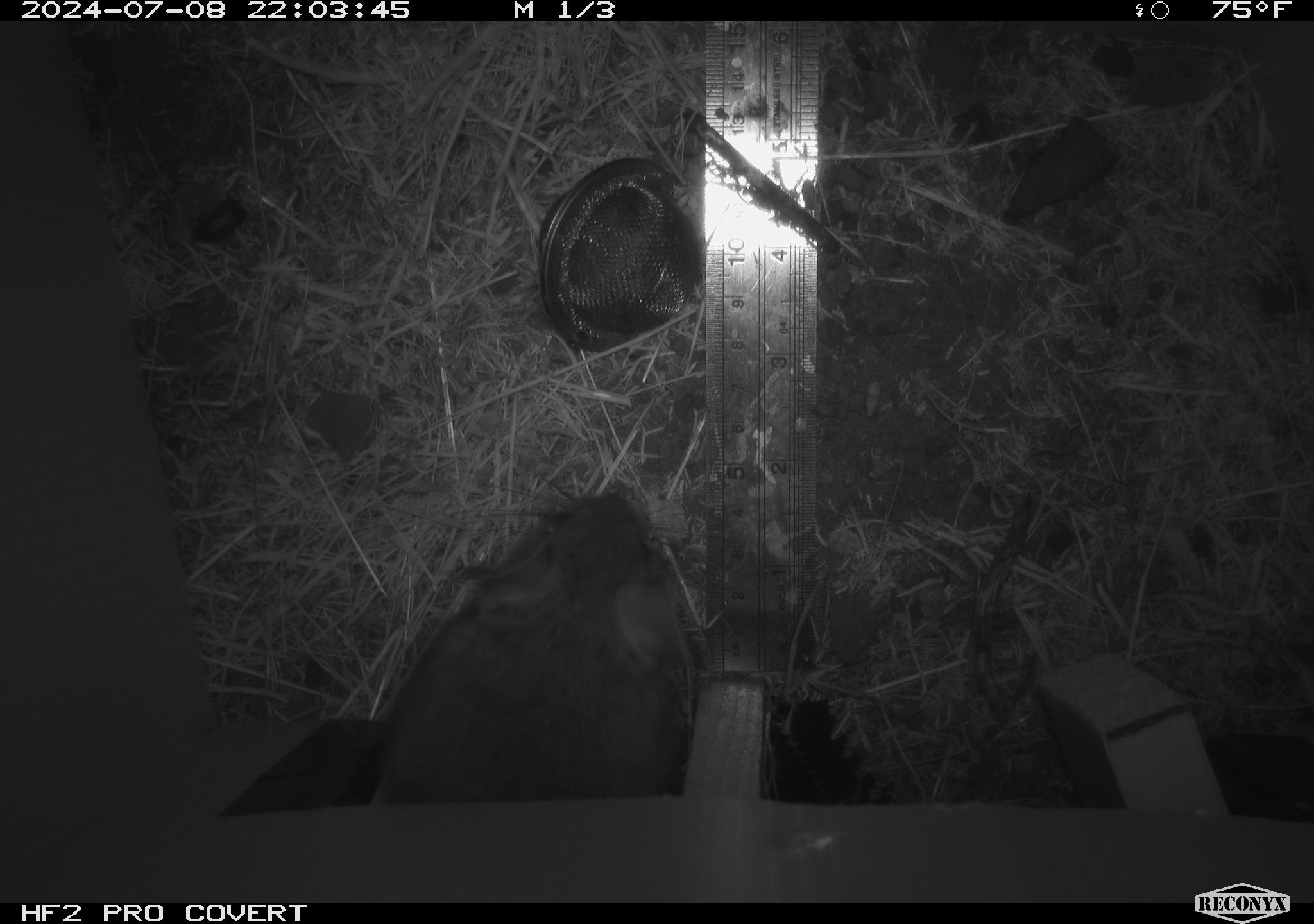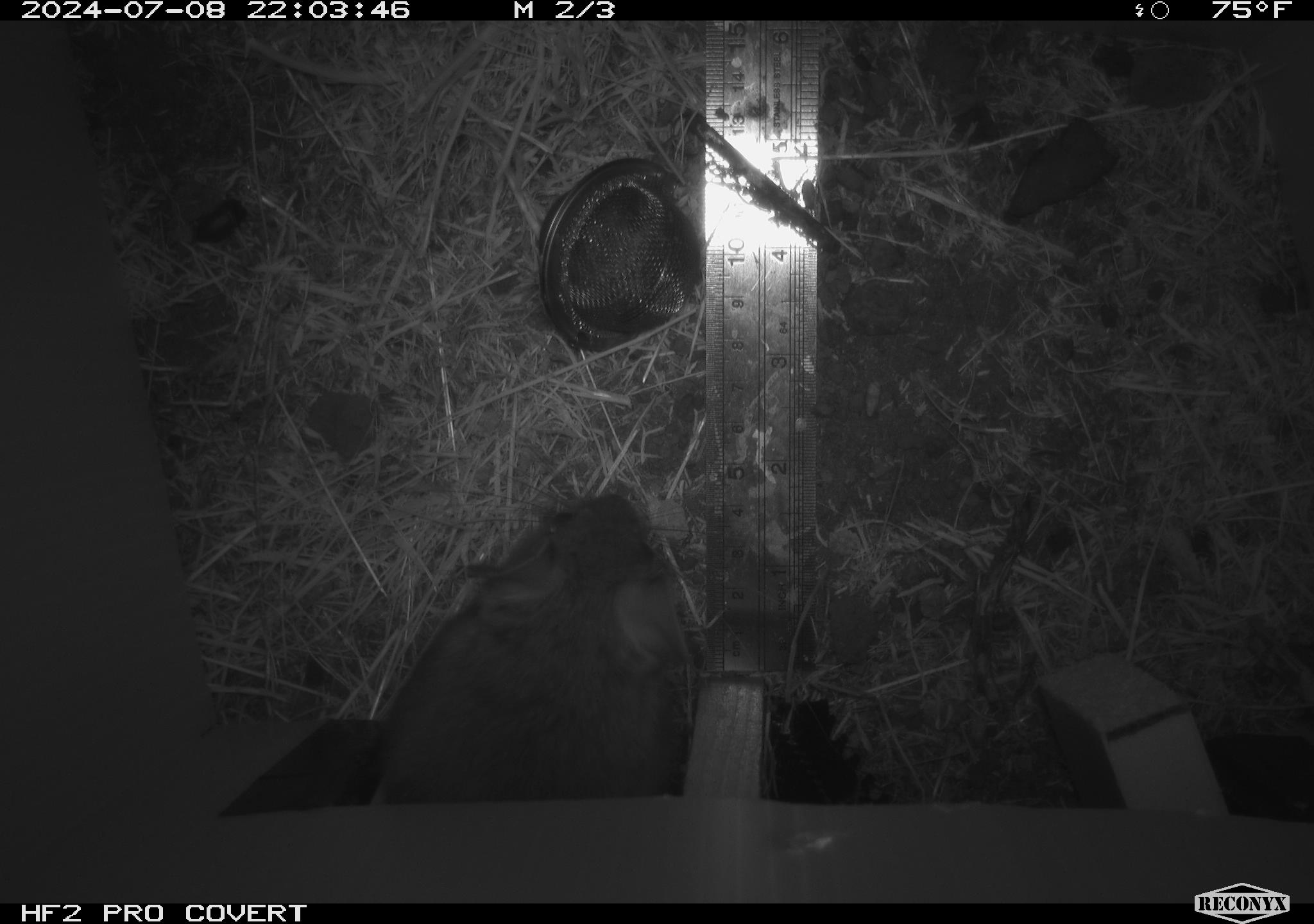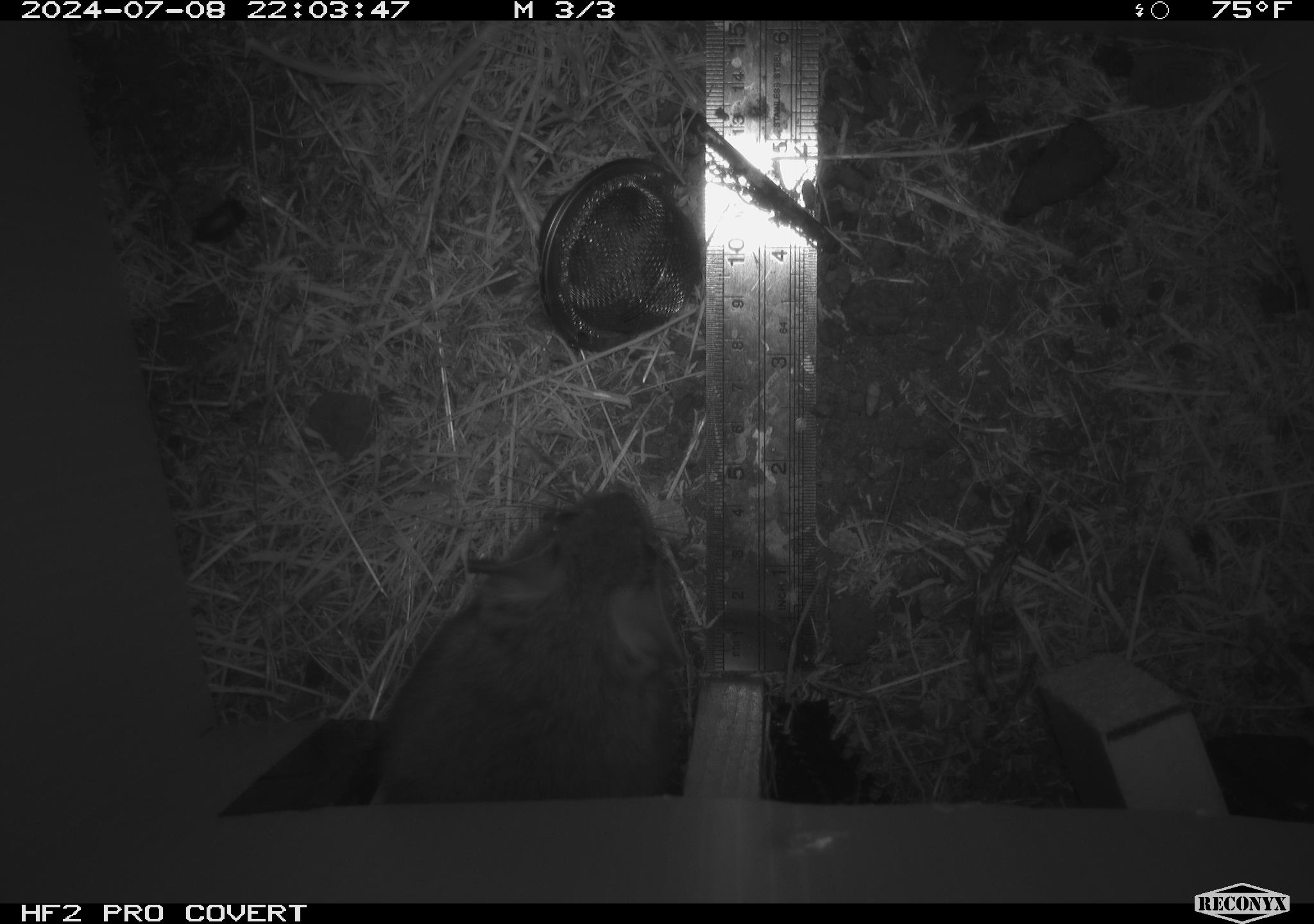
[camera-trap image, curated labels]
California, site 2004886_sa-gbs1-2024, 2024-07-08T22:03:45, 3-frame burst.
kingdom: Animalia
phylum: Chordata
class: Mammalia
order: Rodentia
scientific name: Rodentia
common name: woodrat or rat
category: woodrat or rat species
Woodrat or rat species (woodrat or rat) (Rodentia).